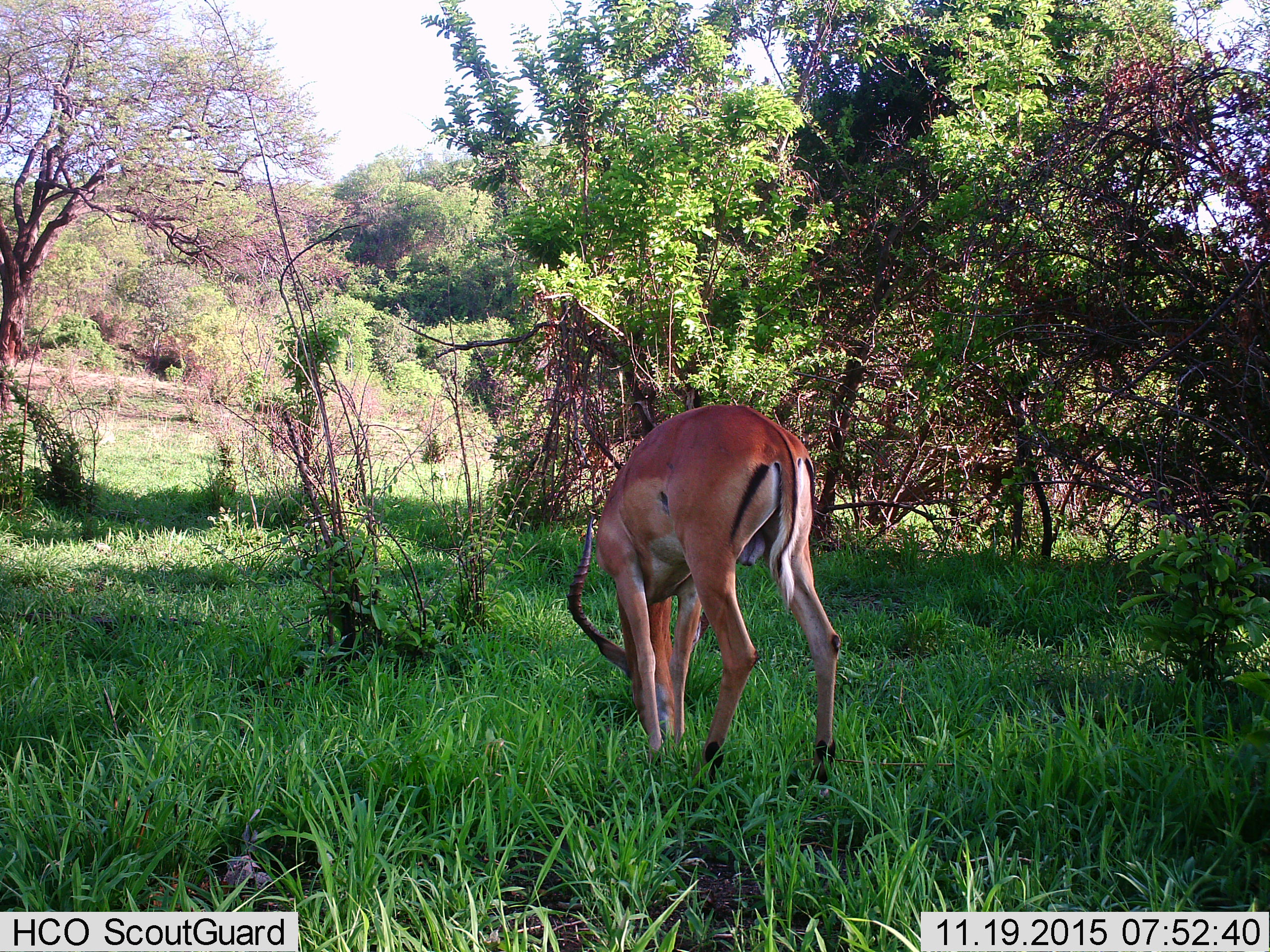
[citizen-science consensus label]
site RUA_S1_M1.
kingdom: Animalia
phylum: Chordata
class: Mammalia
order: Artiodactyla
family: Bovidae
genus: Aepyceros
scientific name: Aepyceros melampus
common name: impala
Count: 1.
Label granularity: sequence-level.